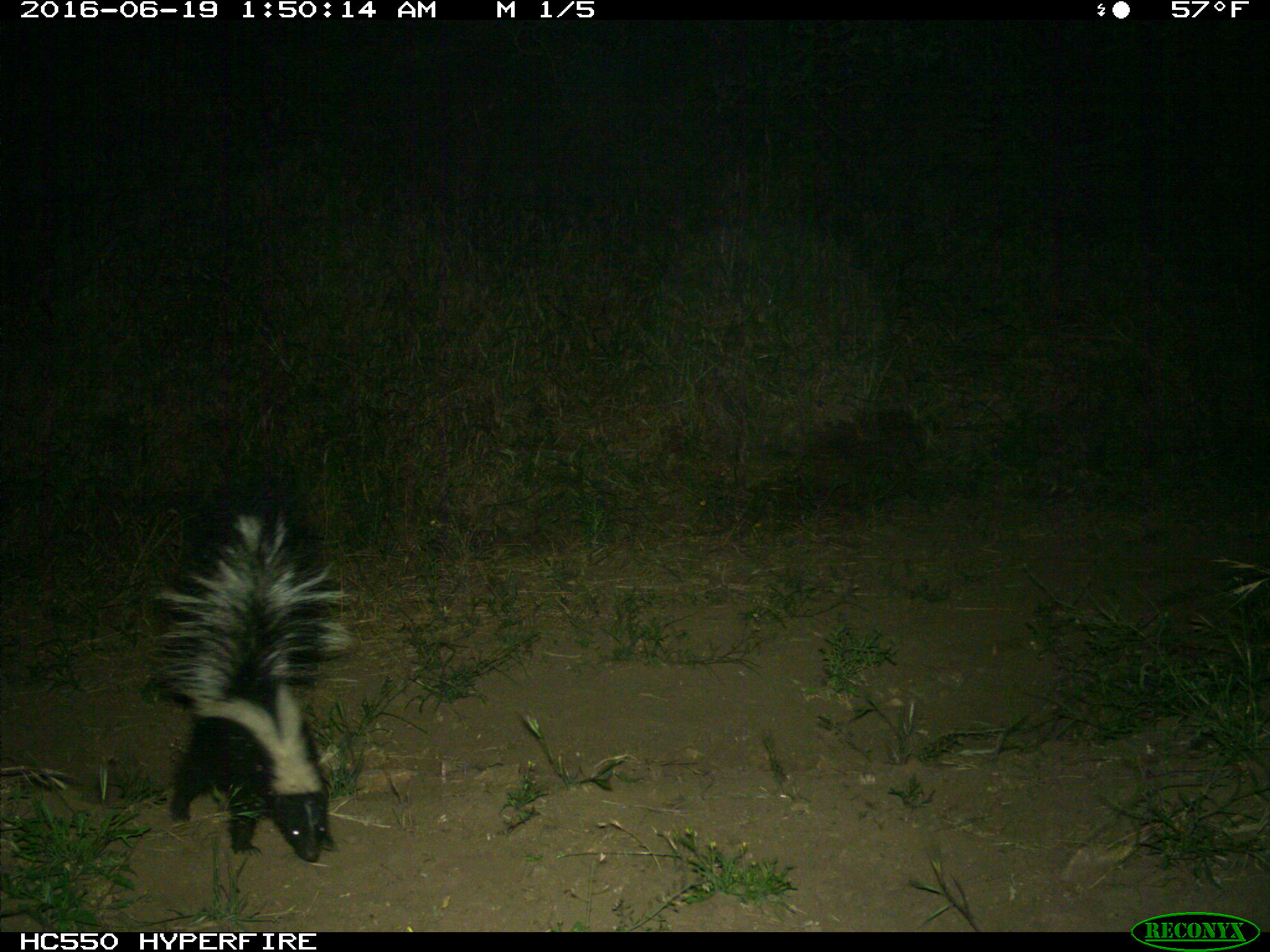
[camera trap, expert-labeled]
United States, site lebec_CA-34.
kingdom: Animalia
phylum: Chordata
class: Mammalia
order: Carnivora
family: Mephitidae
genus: Mephitis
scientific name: Mephitis mephitis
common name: striped skunk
Mephitis mephitis (striped skunk).